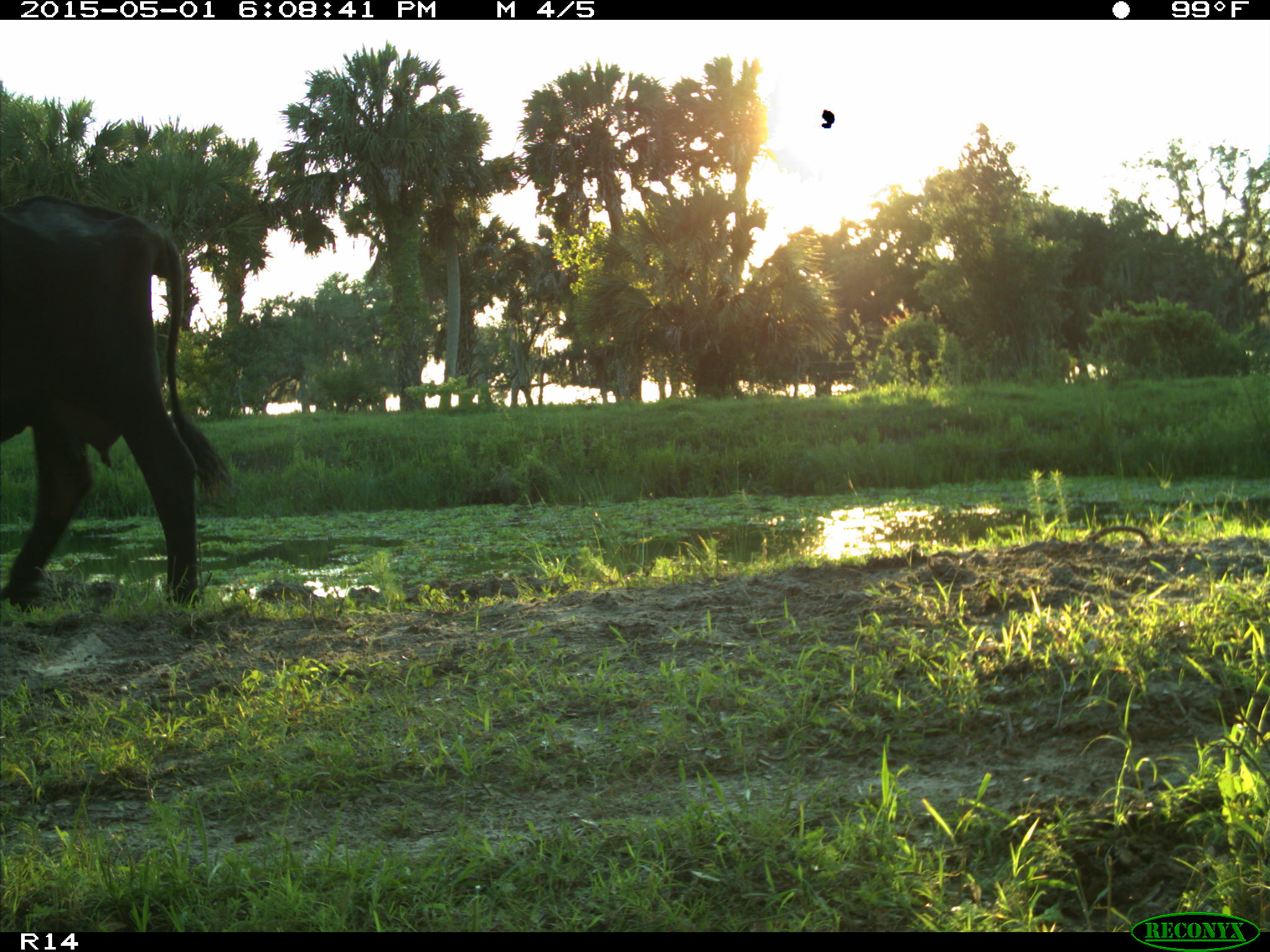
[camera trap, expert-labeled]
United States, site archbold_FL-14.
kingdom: Animalia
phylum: Chordata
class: Mammalia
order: Artiodactyla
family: Bovidae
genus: Bos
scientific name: Bos taurus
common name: domestic cow